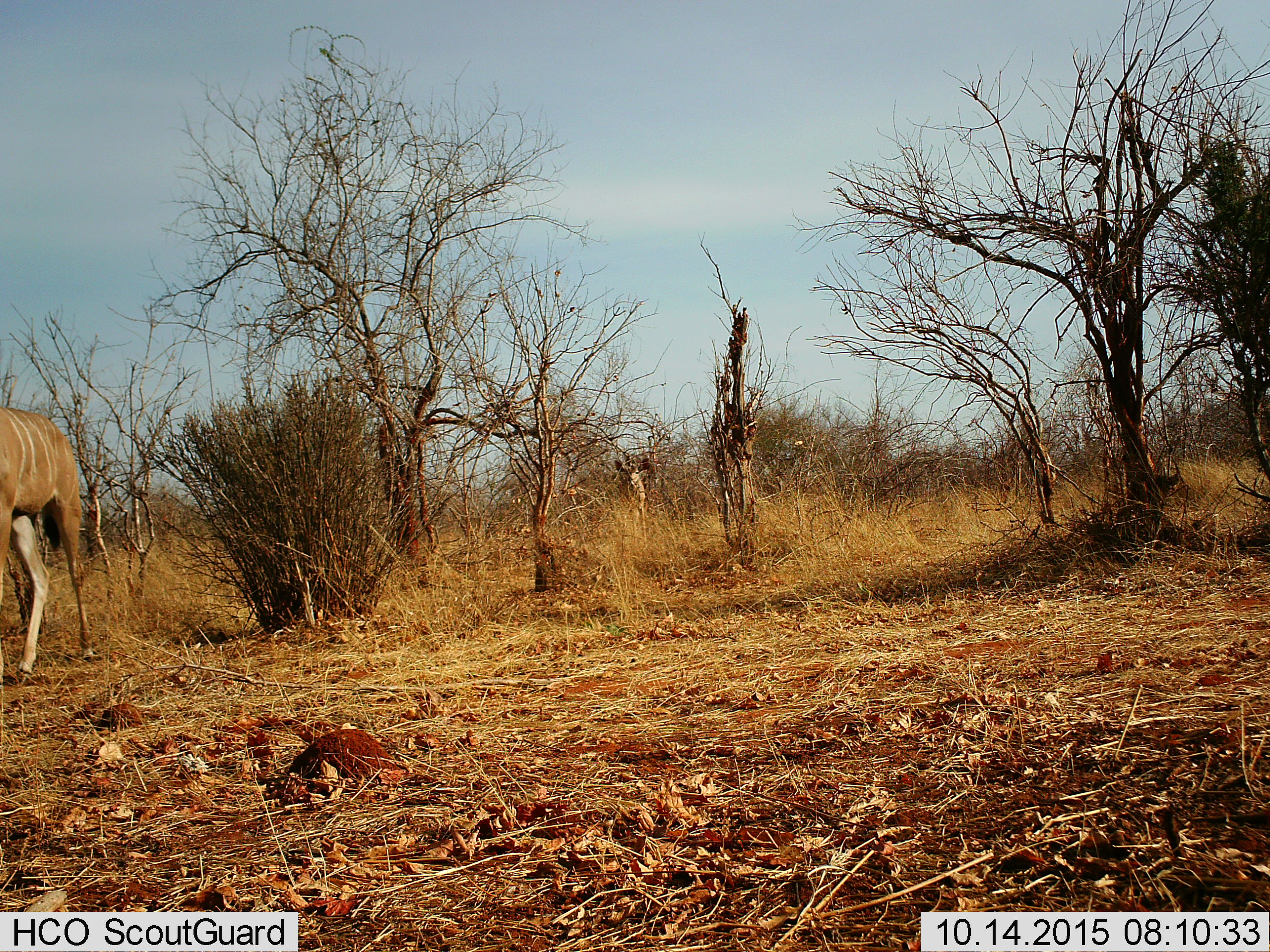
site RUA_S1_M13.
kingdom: Animalia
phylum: Chordata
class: Mammalia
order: Artiodactyla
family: Bovidae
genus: Tragelaphus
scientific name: Tragelaphus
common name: kudu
Kudu (Tragelaphus), count 2. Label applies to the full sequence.